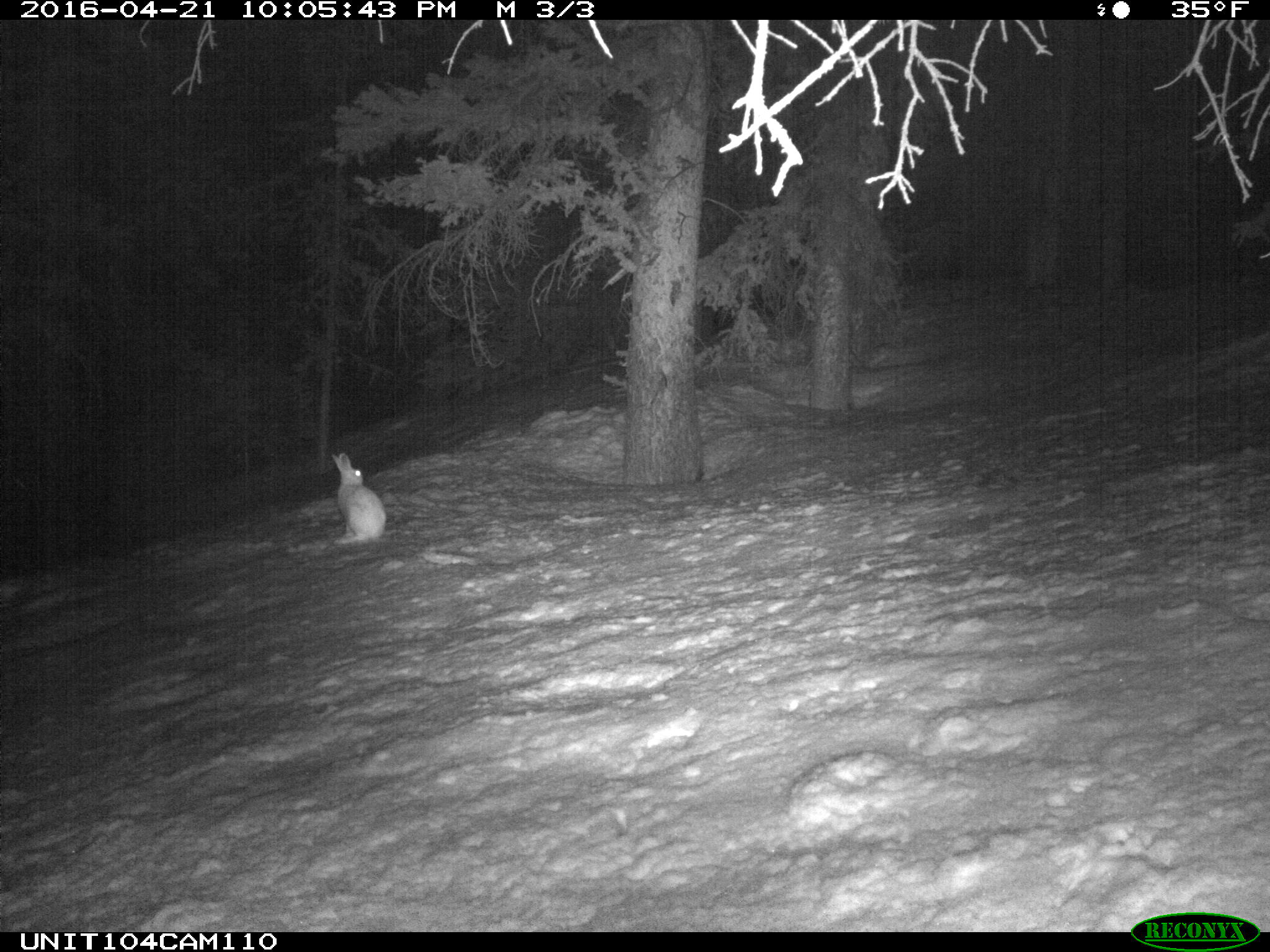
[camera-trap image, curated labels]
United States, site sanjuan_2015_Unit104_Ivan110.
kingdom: Animalia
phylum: Chordata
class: Mammalia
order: Lagomorpha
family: Leporidae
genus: Lepus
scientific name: Lepus americanus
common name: snowshoe hare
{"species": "Lepus americanus (snowshoe hare)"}